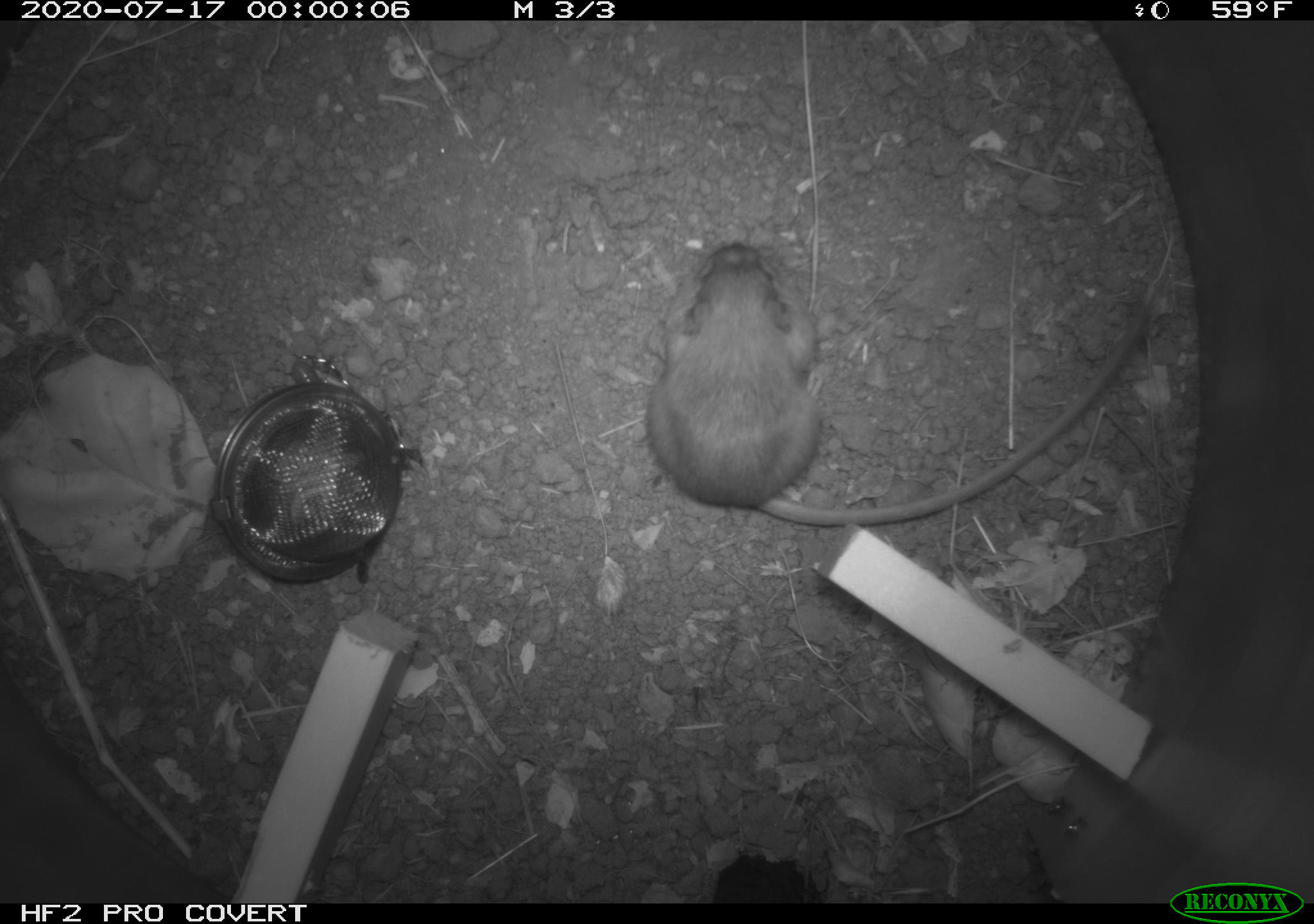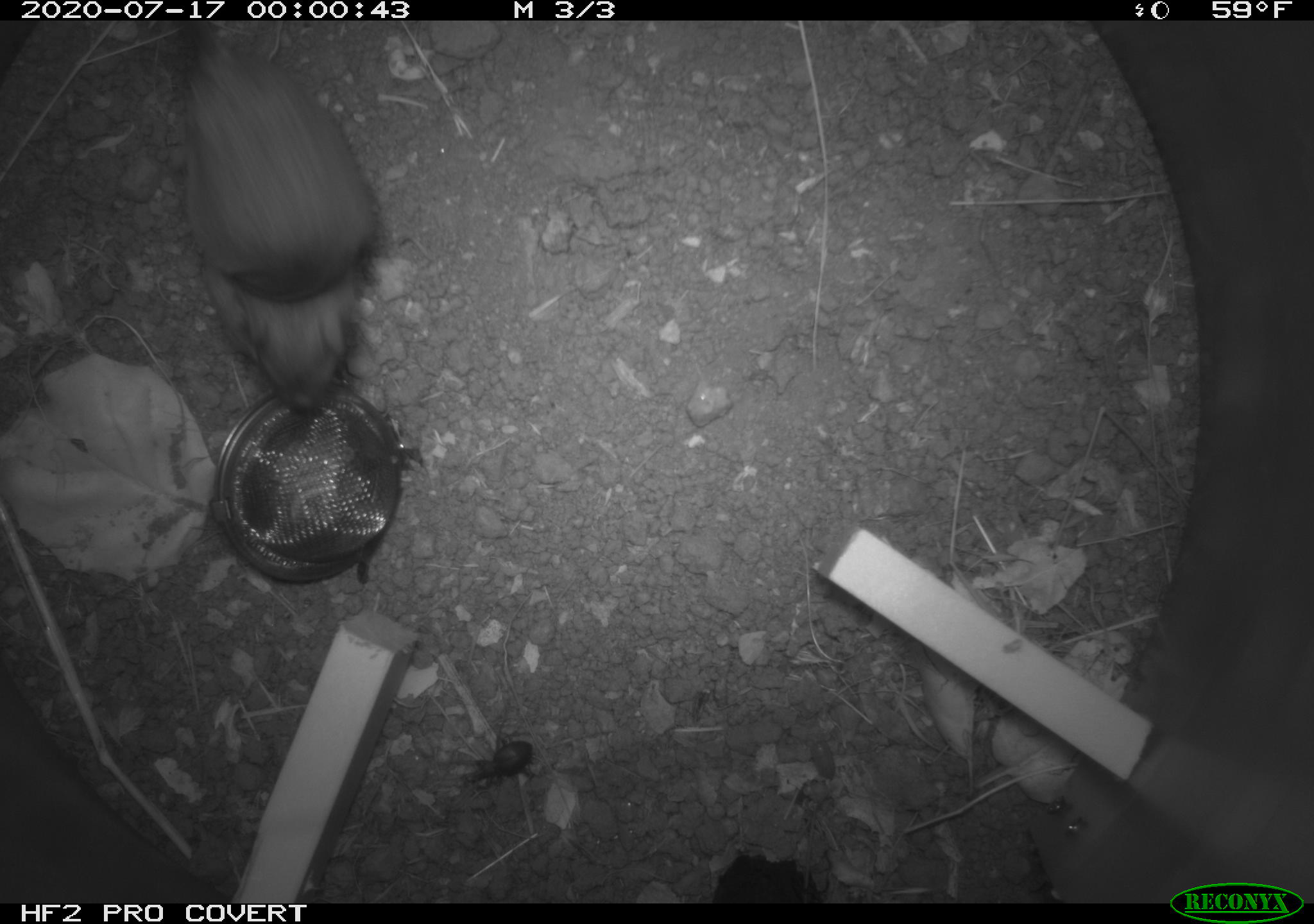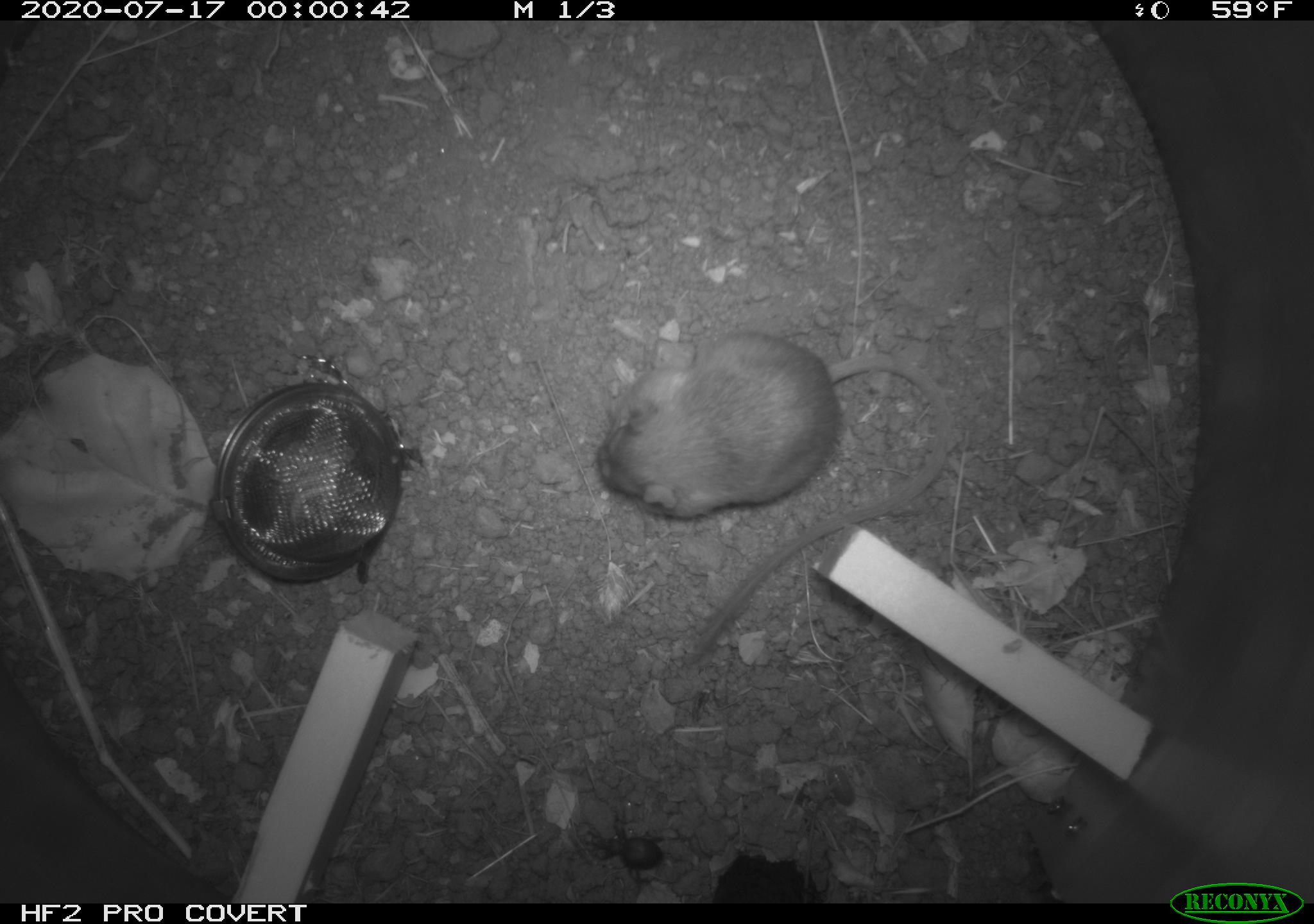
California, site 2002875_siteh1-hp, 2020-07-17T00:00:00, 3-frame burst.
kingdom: Animalia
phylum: Chordata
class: Mammalia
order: Rodentia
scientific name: Rodentia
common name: rodent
Rodent (Rodentia).